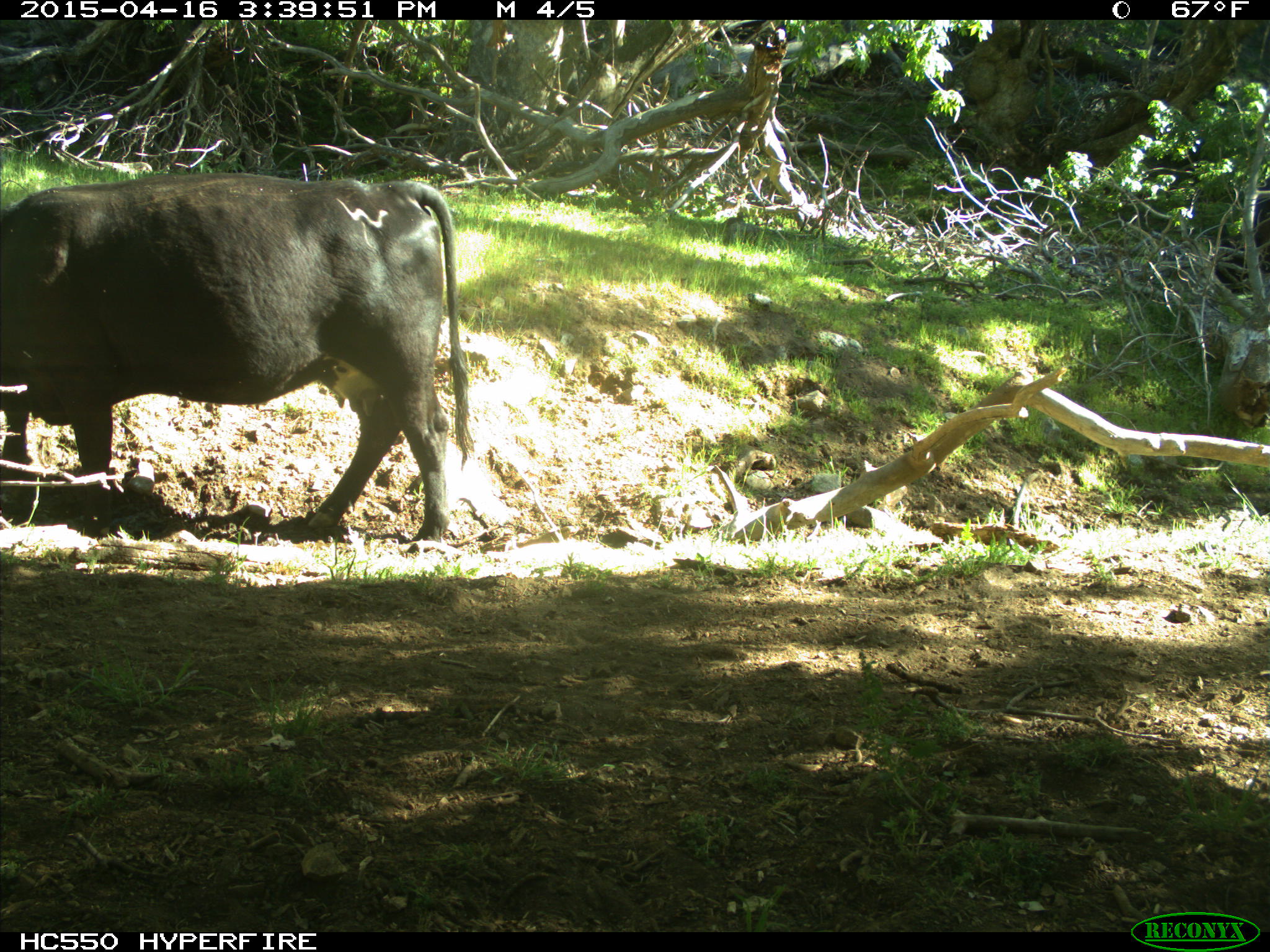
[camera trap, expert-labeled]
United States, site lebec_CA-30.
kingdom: Animalia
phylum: Chordata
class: Mammalia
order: Artiodactyla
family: Bovidae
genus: Bos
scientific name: Bos taurus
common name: domestic cow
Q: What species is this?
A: Bos taurus (domestic cow).